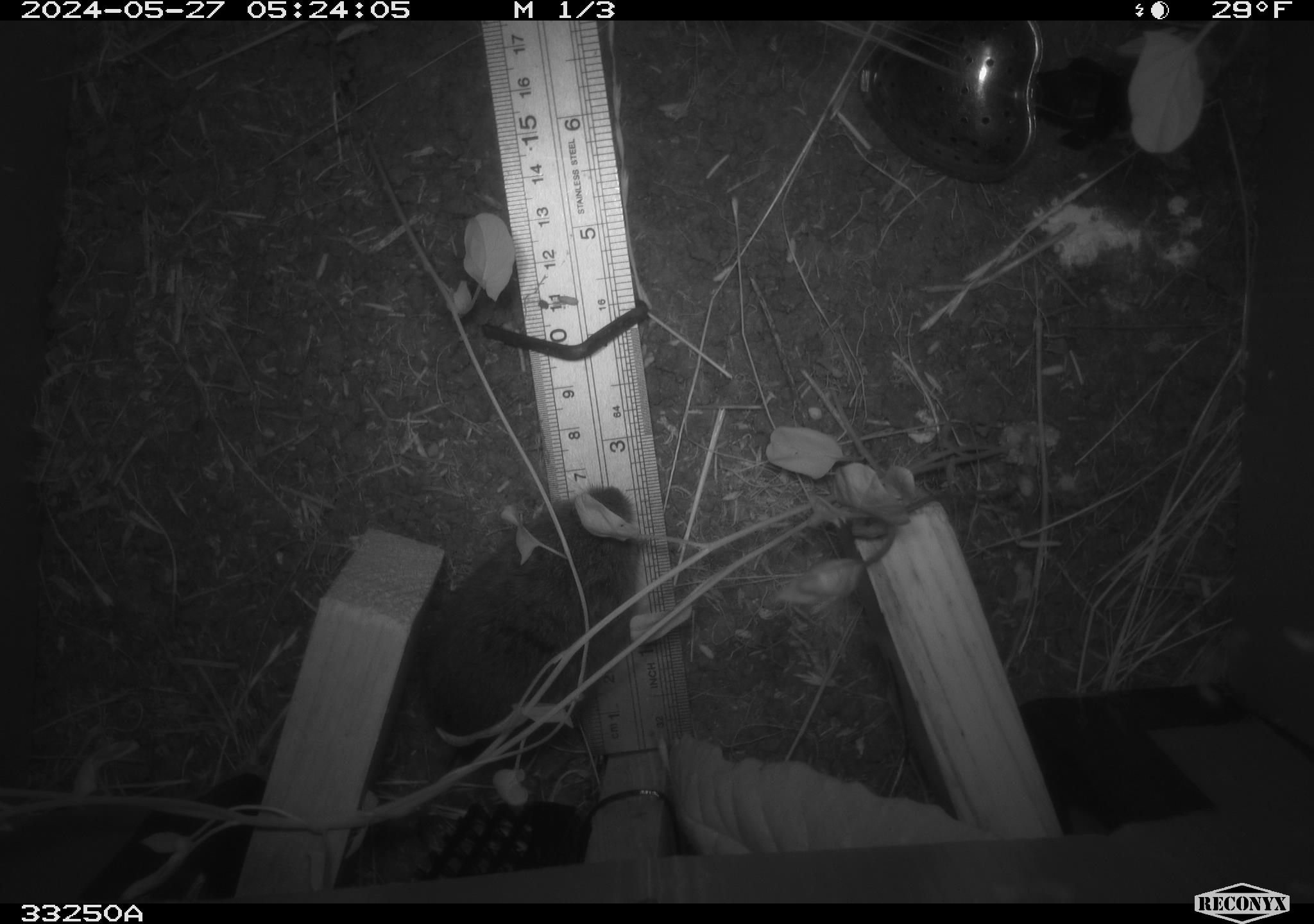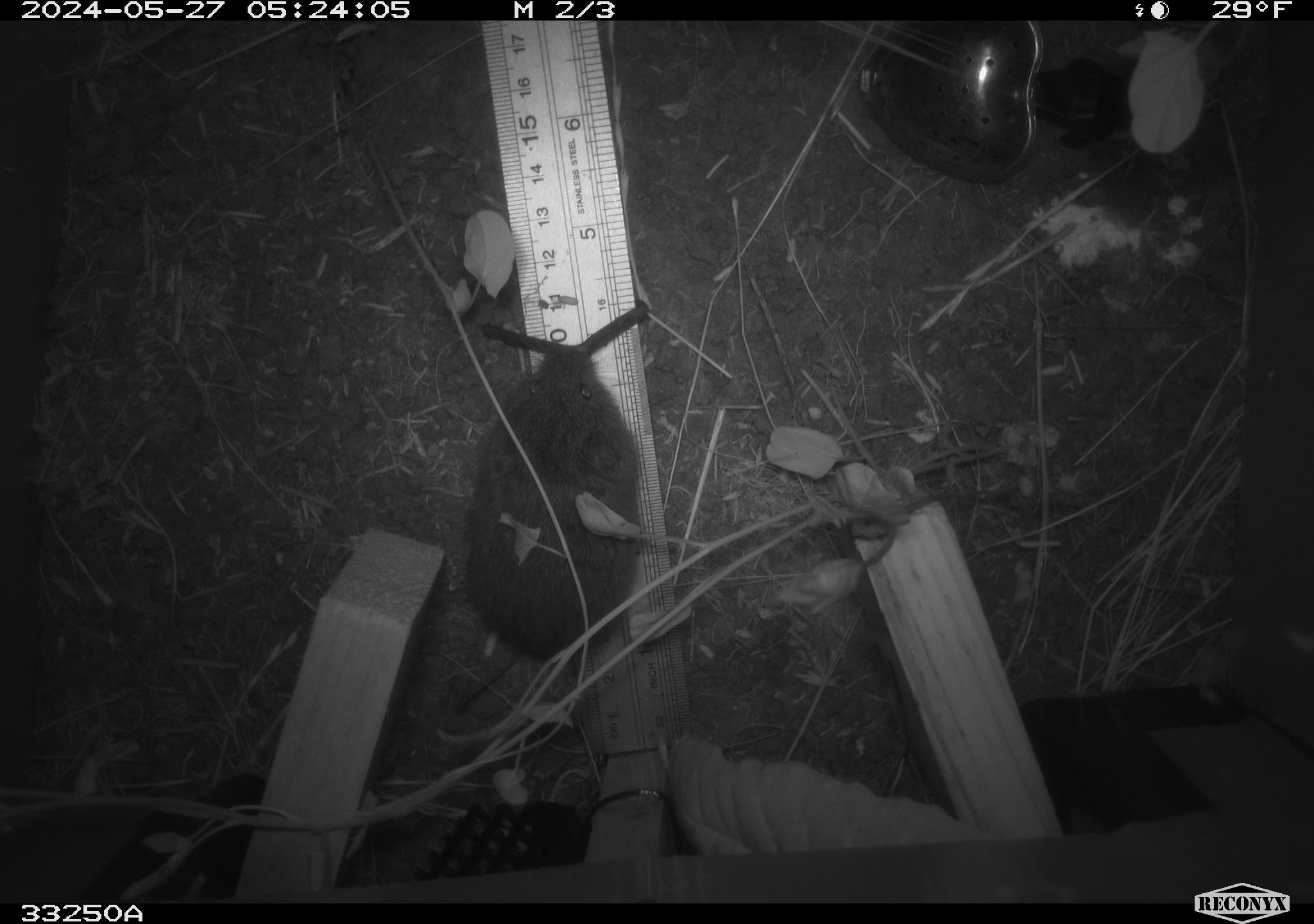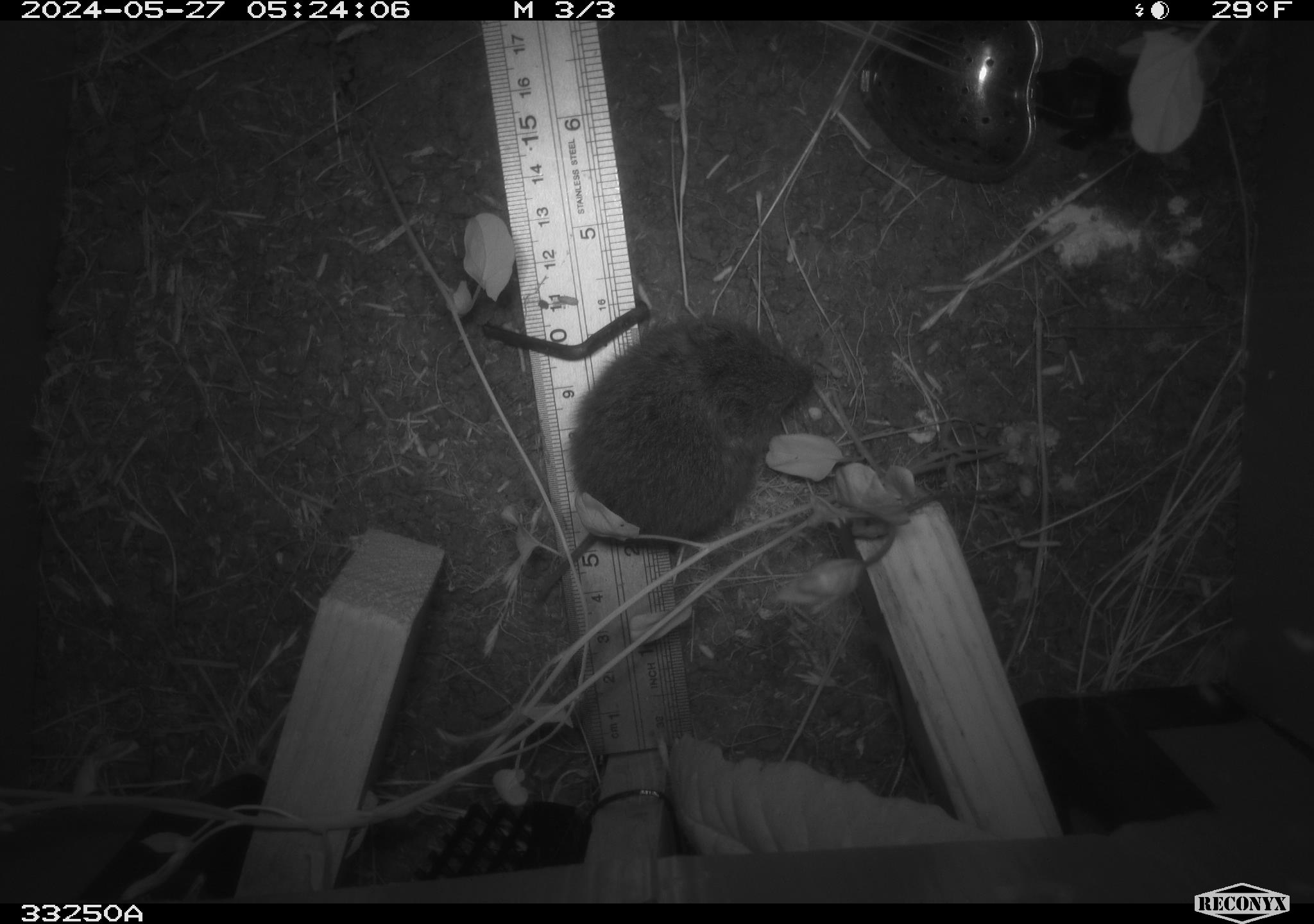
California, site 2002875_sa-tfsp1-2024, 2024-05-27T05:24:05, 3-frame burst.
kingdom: Animalia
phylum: Chordata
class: Mammalia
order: Rodentia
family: Cricetidae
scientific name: Arvicolinae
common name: voles, lemmings, and muskrats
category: arvicolinae subfamily